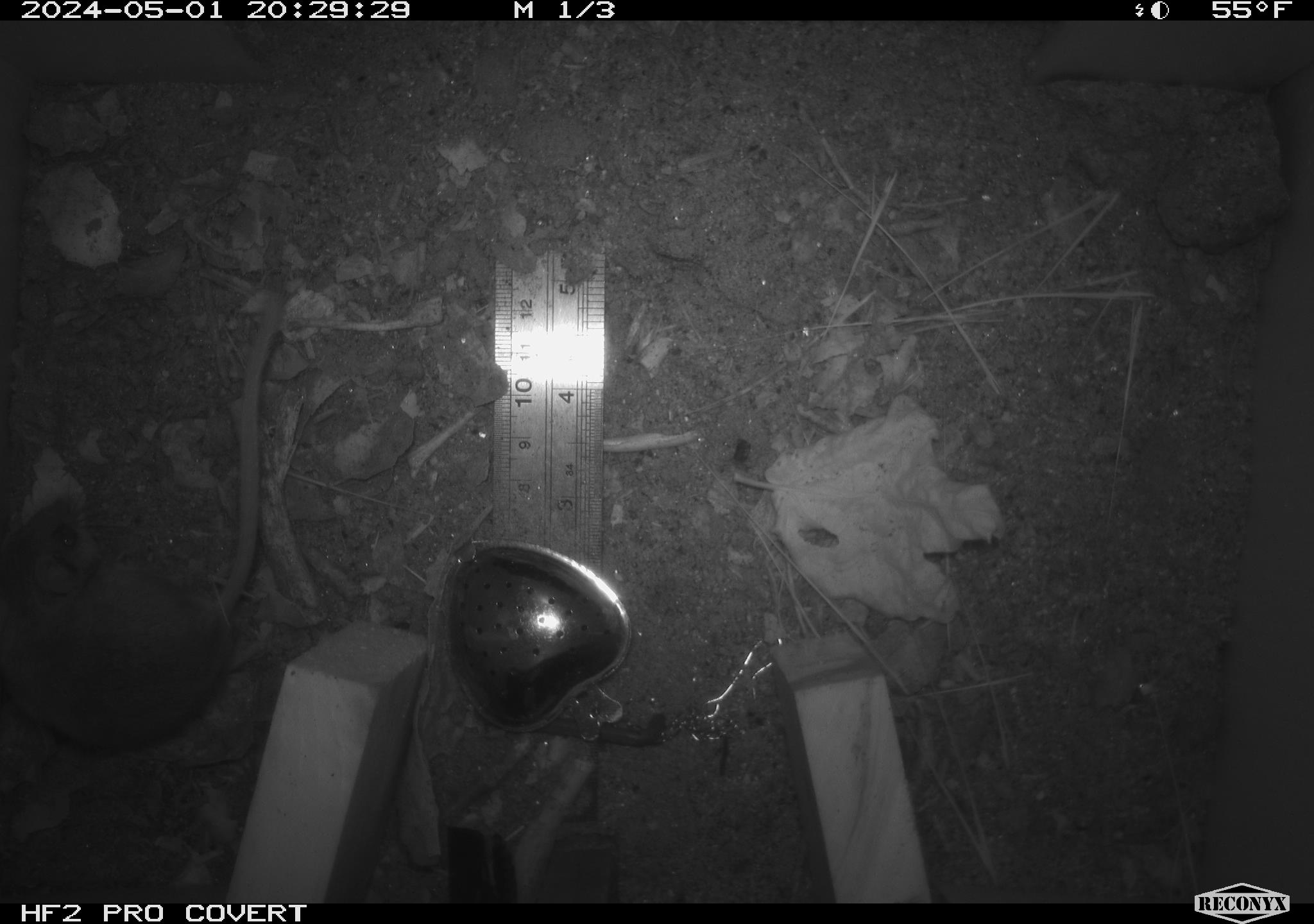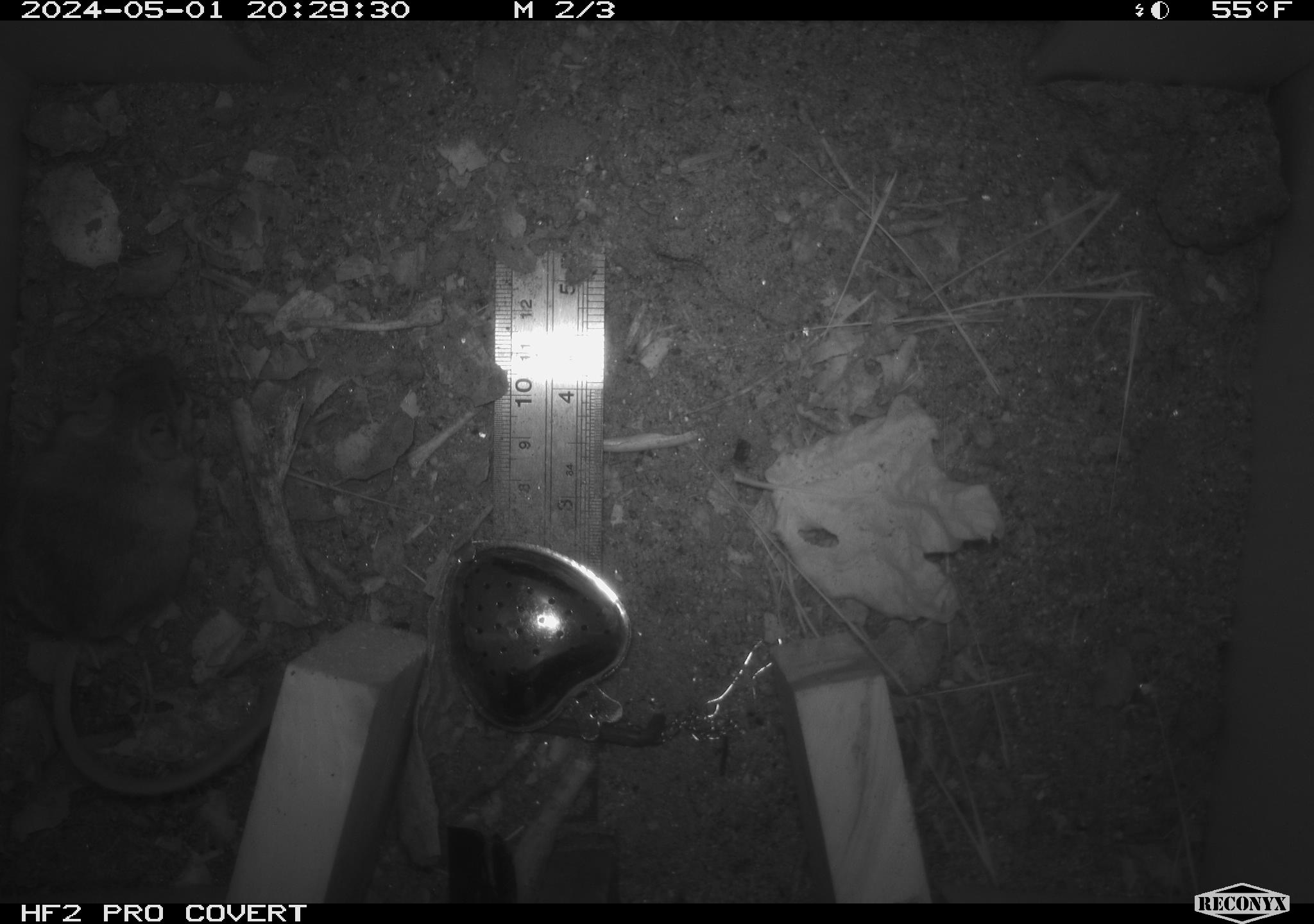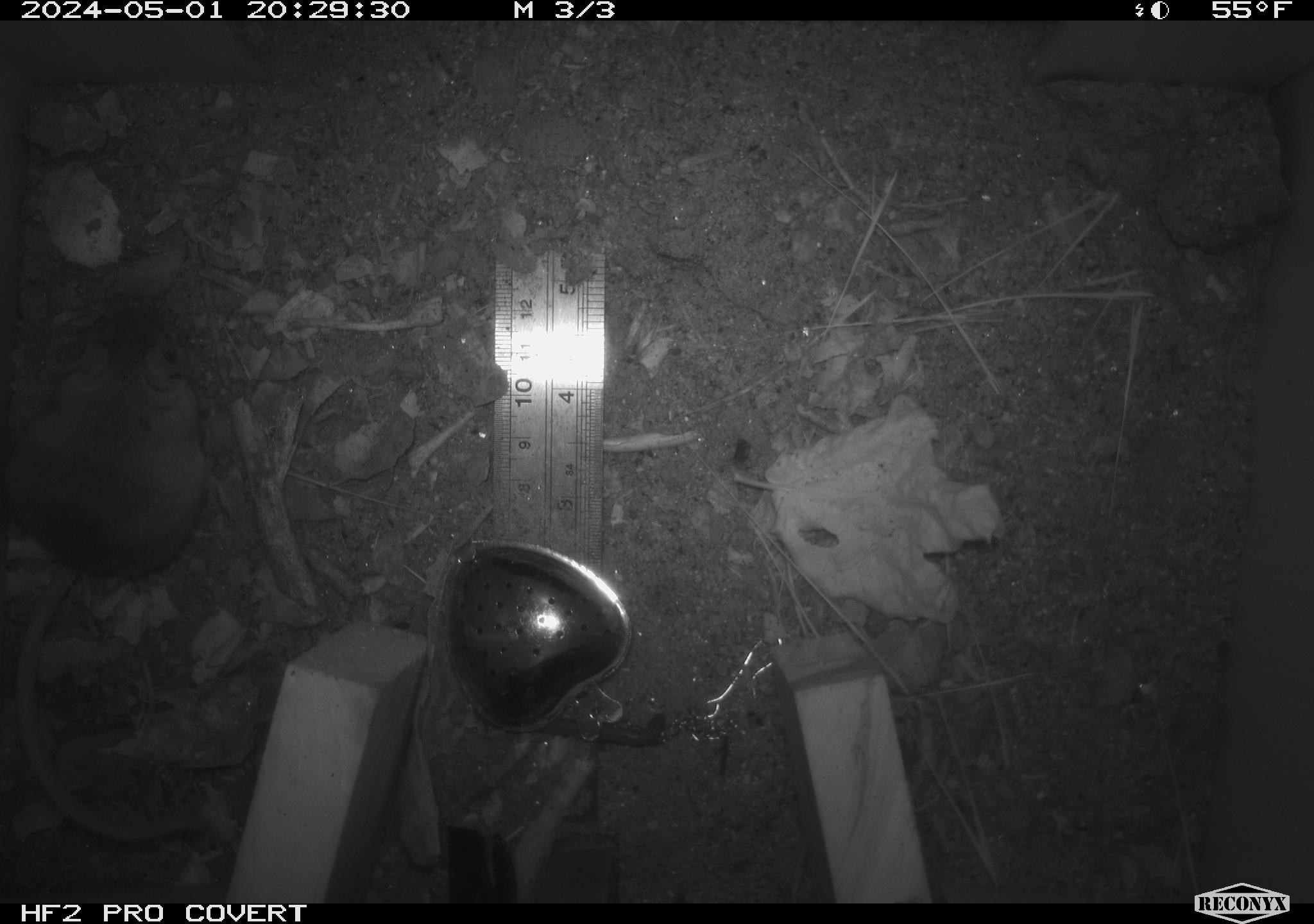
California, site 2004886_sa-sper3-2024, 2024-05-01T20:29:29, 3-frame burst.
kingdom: Animalia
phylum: Chordata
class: Mammalia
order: Rodentia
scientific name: Rodentia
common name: mouse species